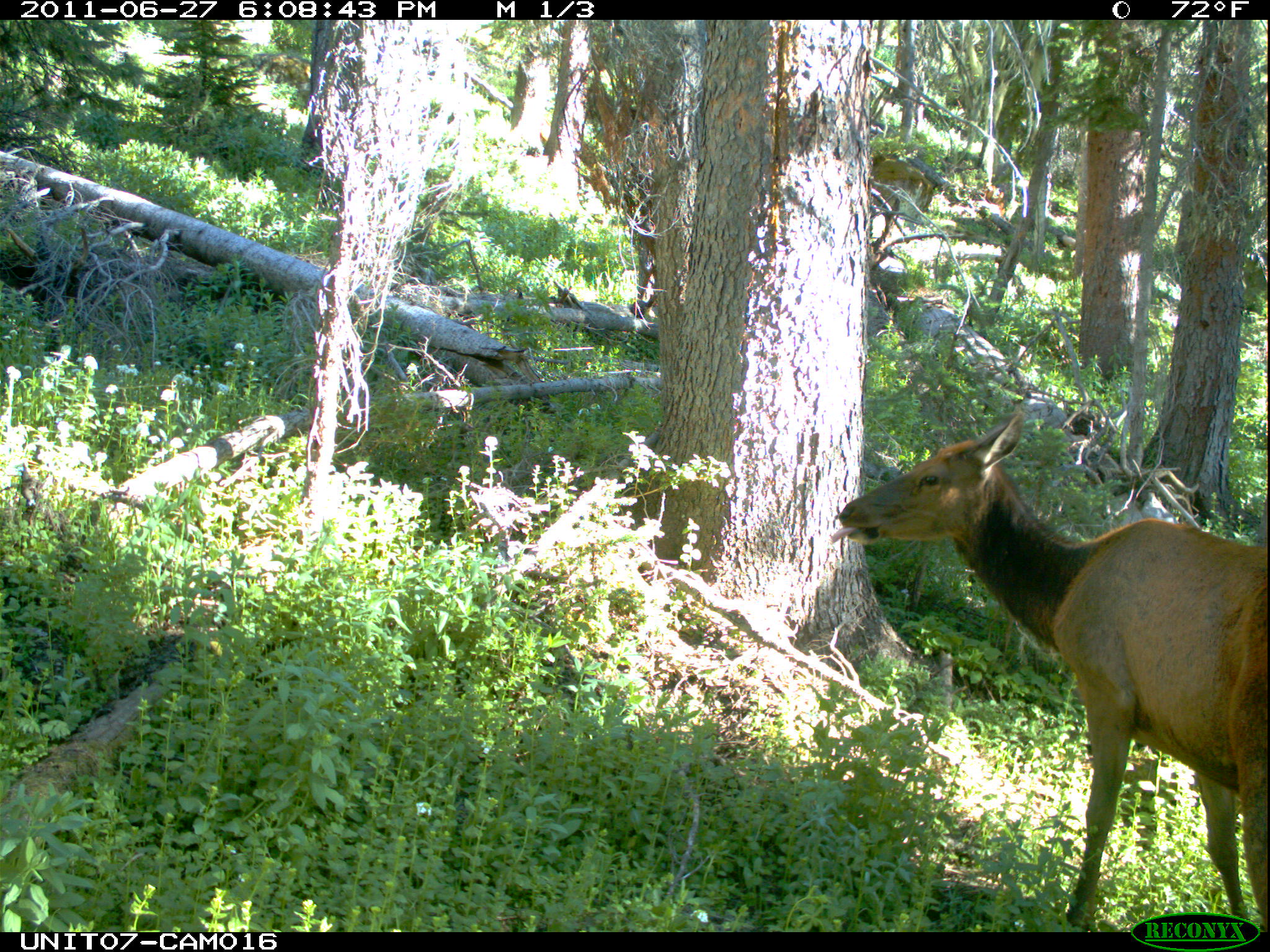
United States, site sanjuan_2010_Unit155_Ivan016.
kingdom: Animalia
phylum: Chordata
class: Mammalia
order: Artiodactyla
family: Cervidae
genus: Cervus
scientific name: Cervus elaphus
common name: red deer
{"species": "Cervus elaphus (red deer)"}